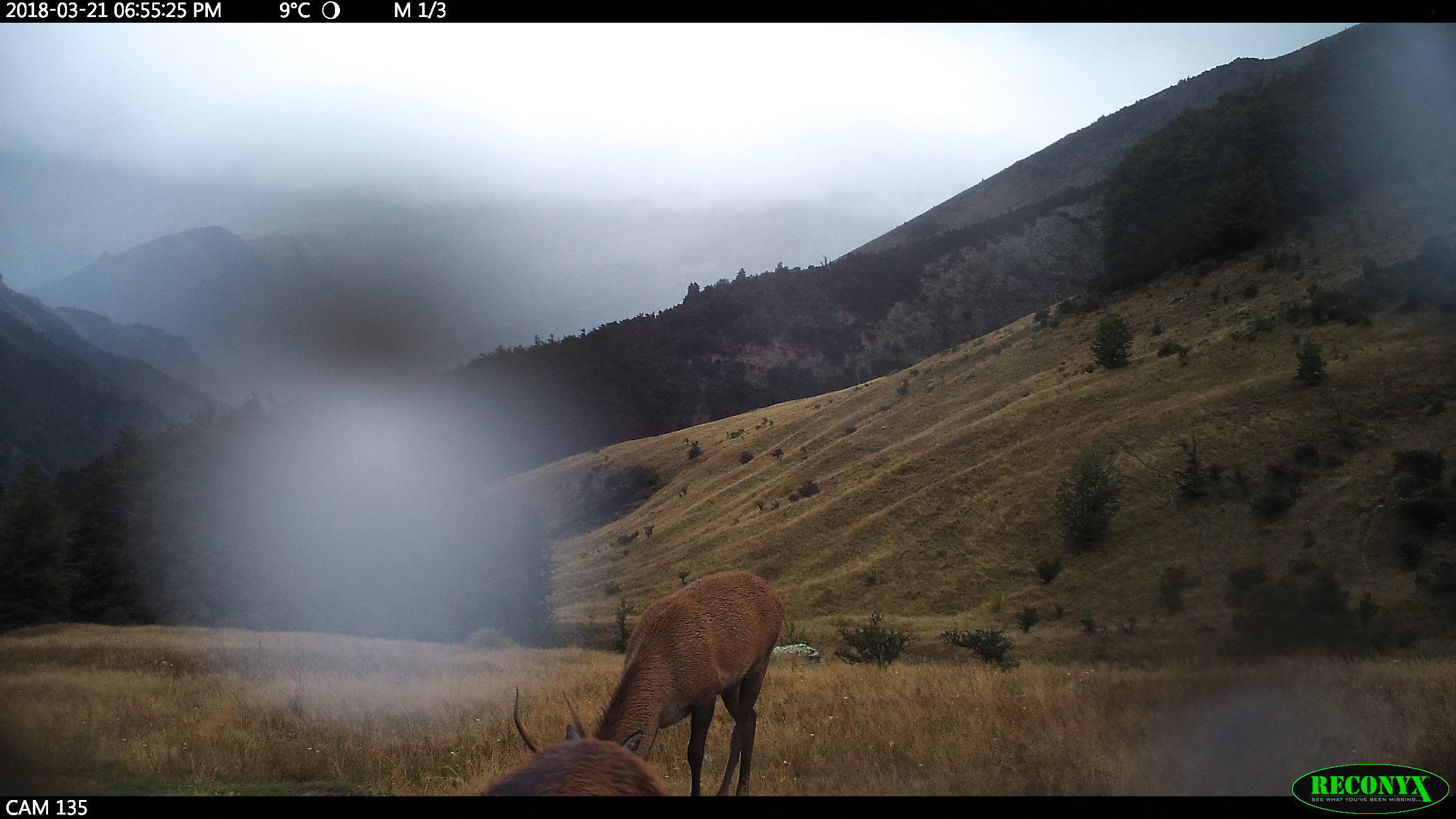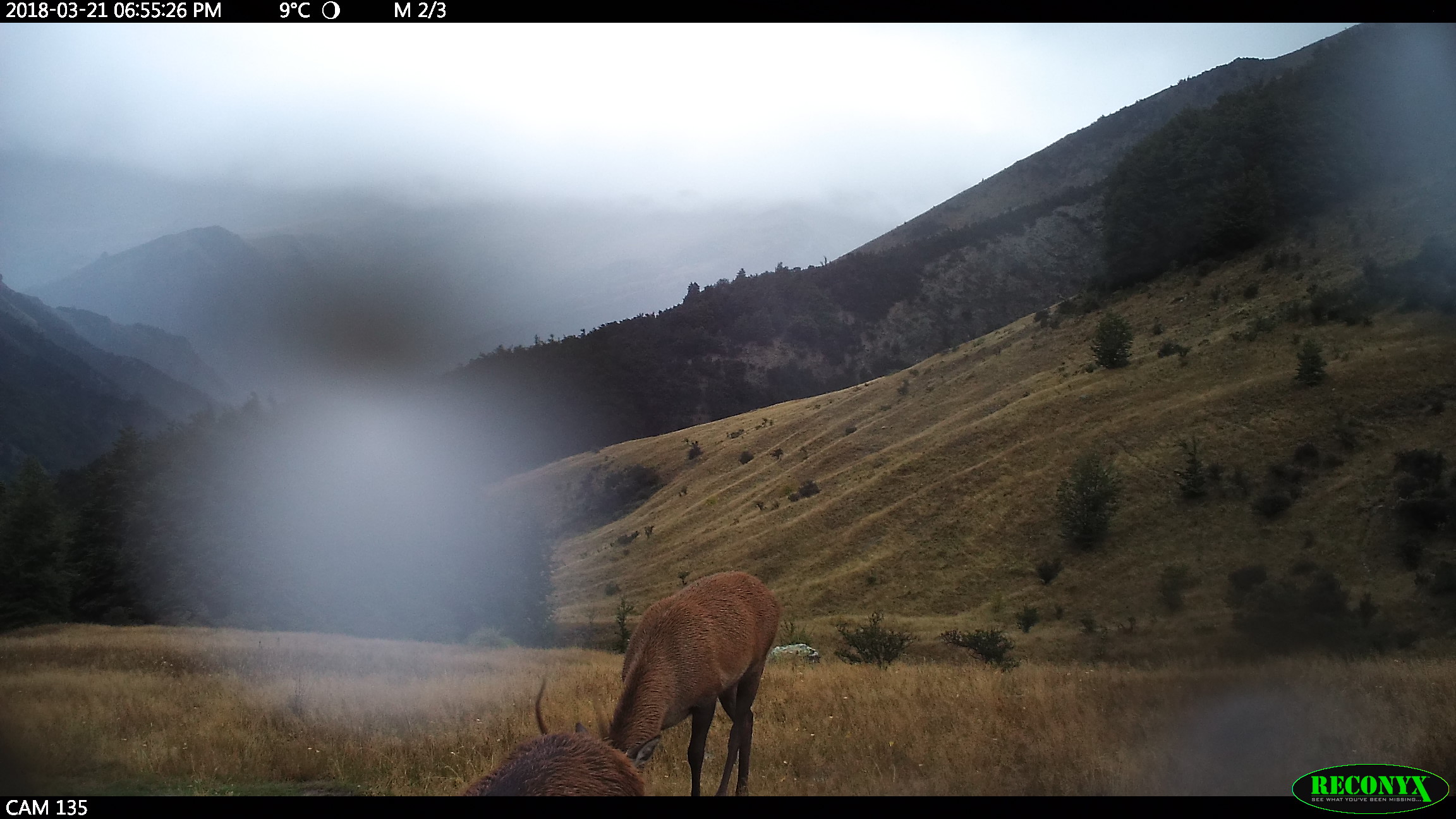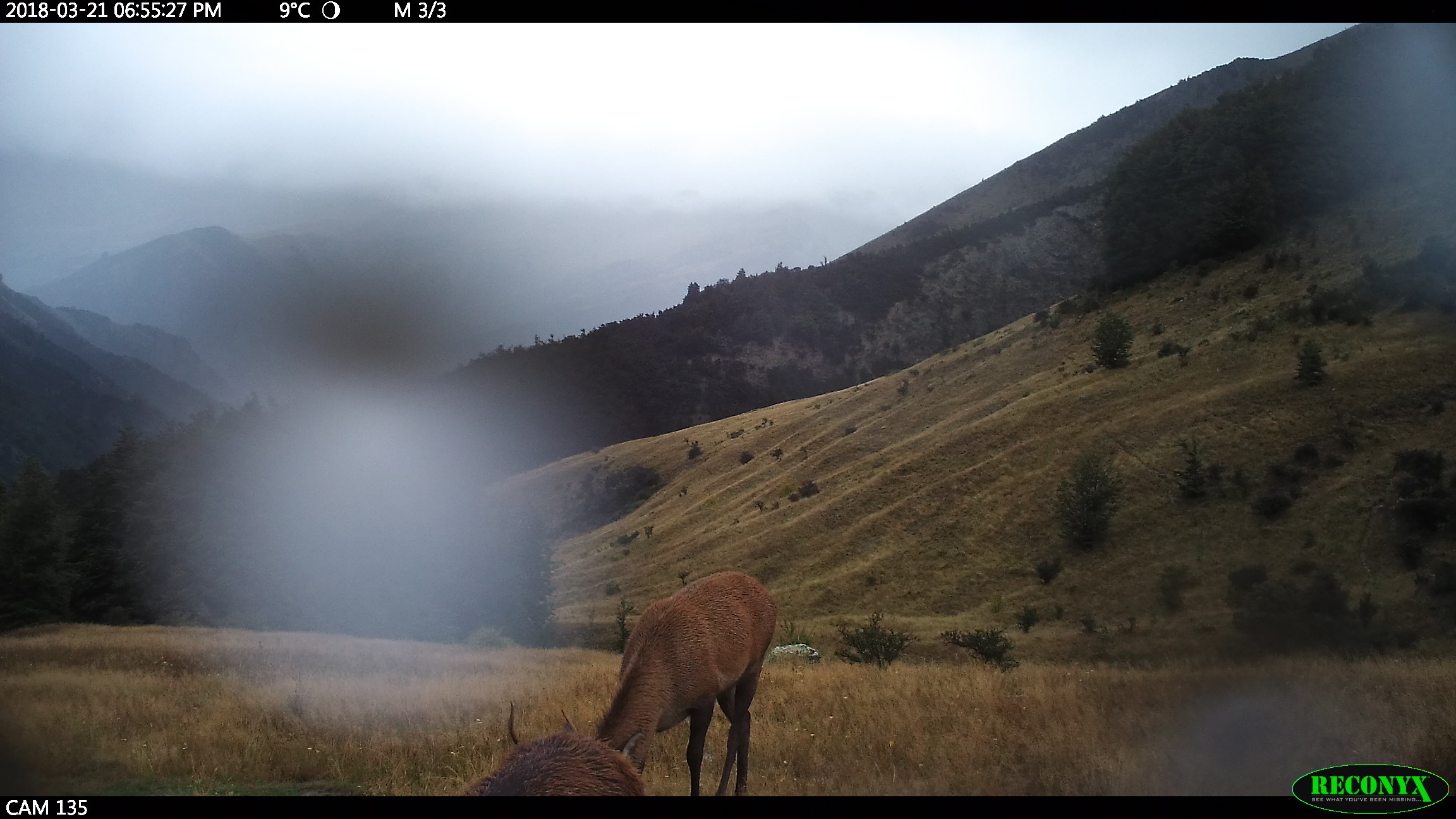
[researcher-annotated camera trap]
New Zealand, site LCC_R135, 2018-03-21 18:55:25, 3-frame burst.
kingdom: Animalia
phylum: Chordata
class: Mammalia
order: Artiodactyla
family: Cervidae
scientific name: Cervidae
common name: deer